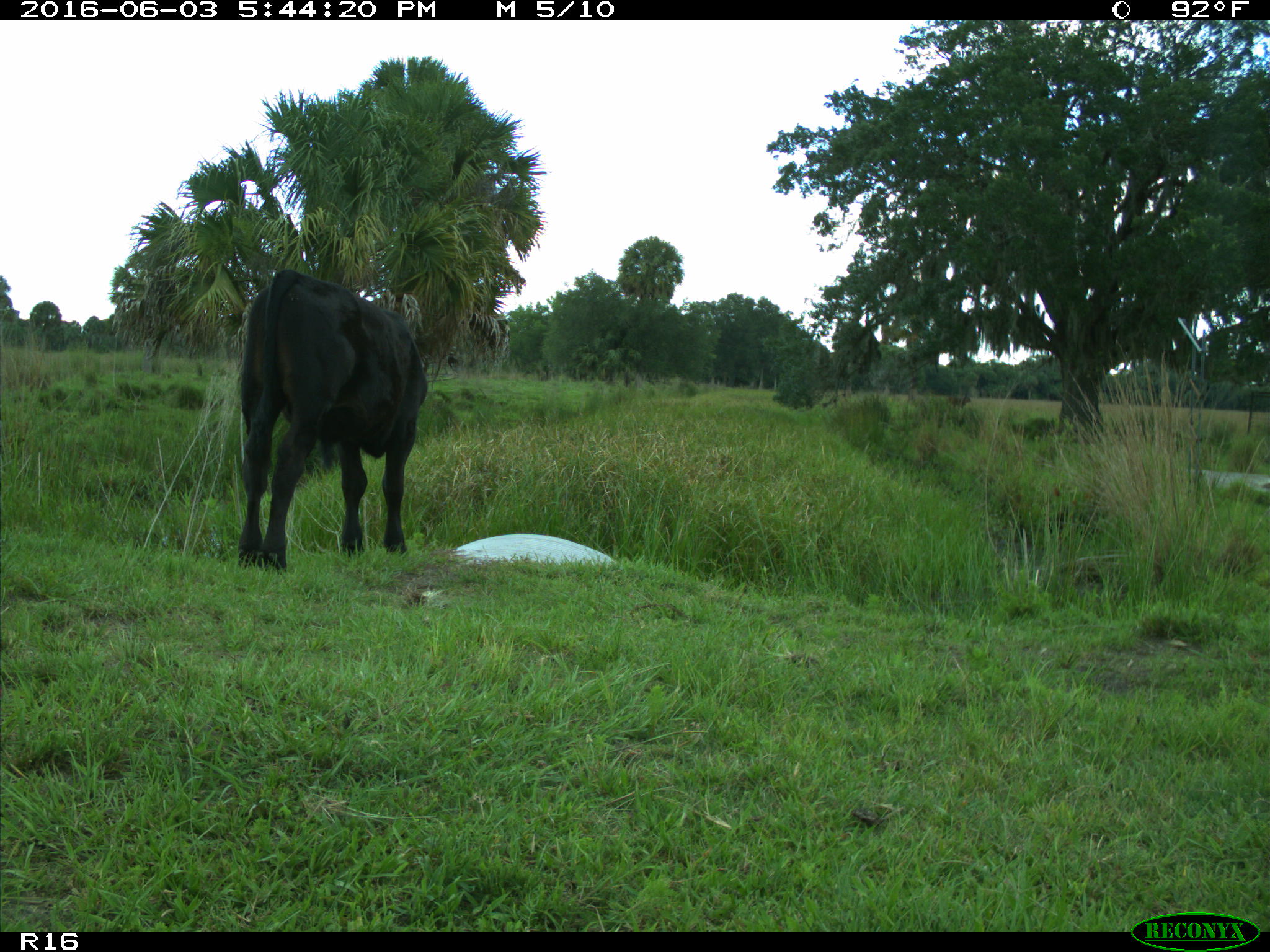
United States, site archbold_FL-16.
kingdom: Animalia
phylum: Chordata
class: Mammalia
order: Artiodactyla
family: Bovidae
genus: Bos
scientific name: Bos taurus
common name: domestic cow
Bos taurus (domestic cow).